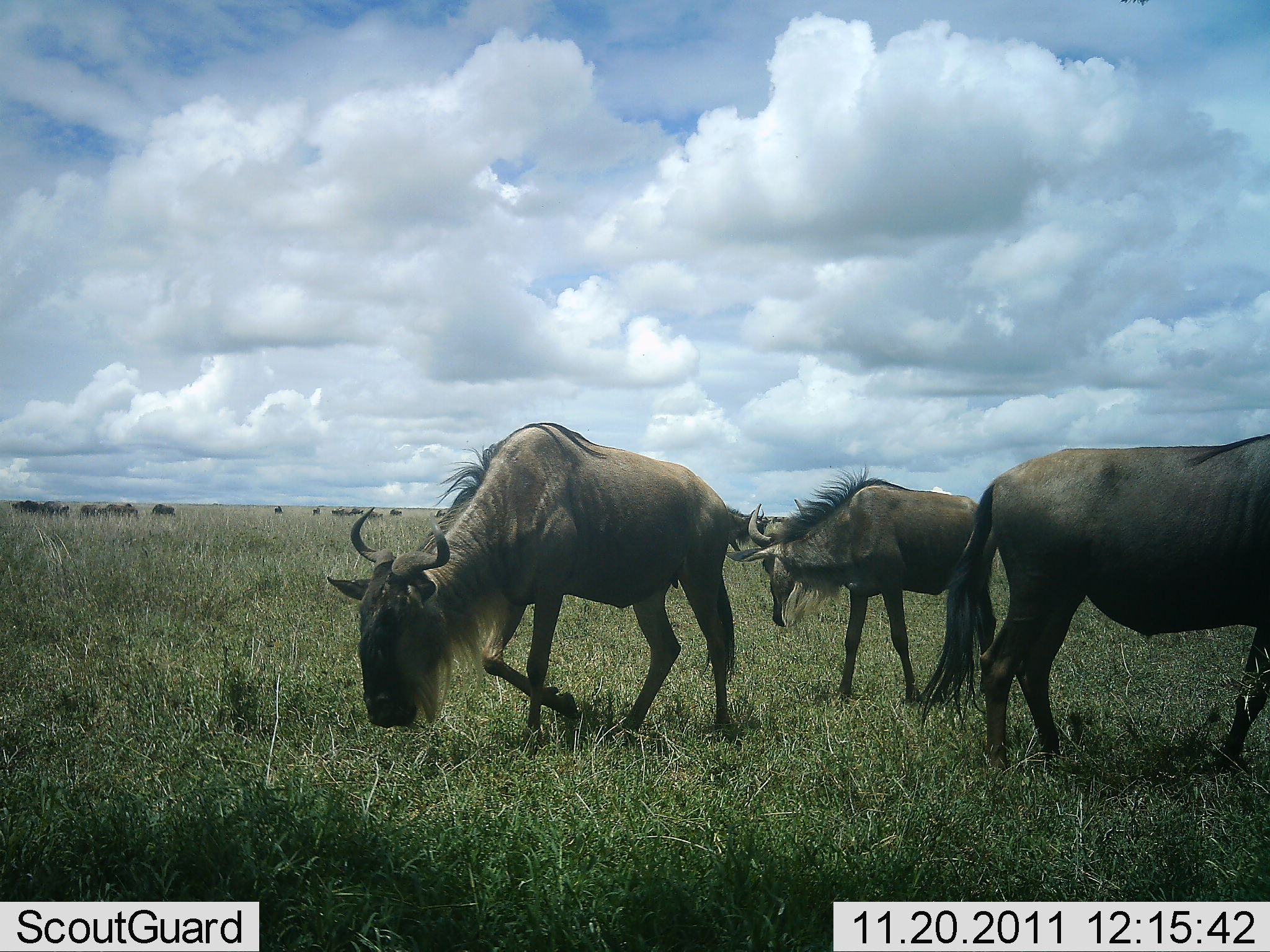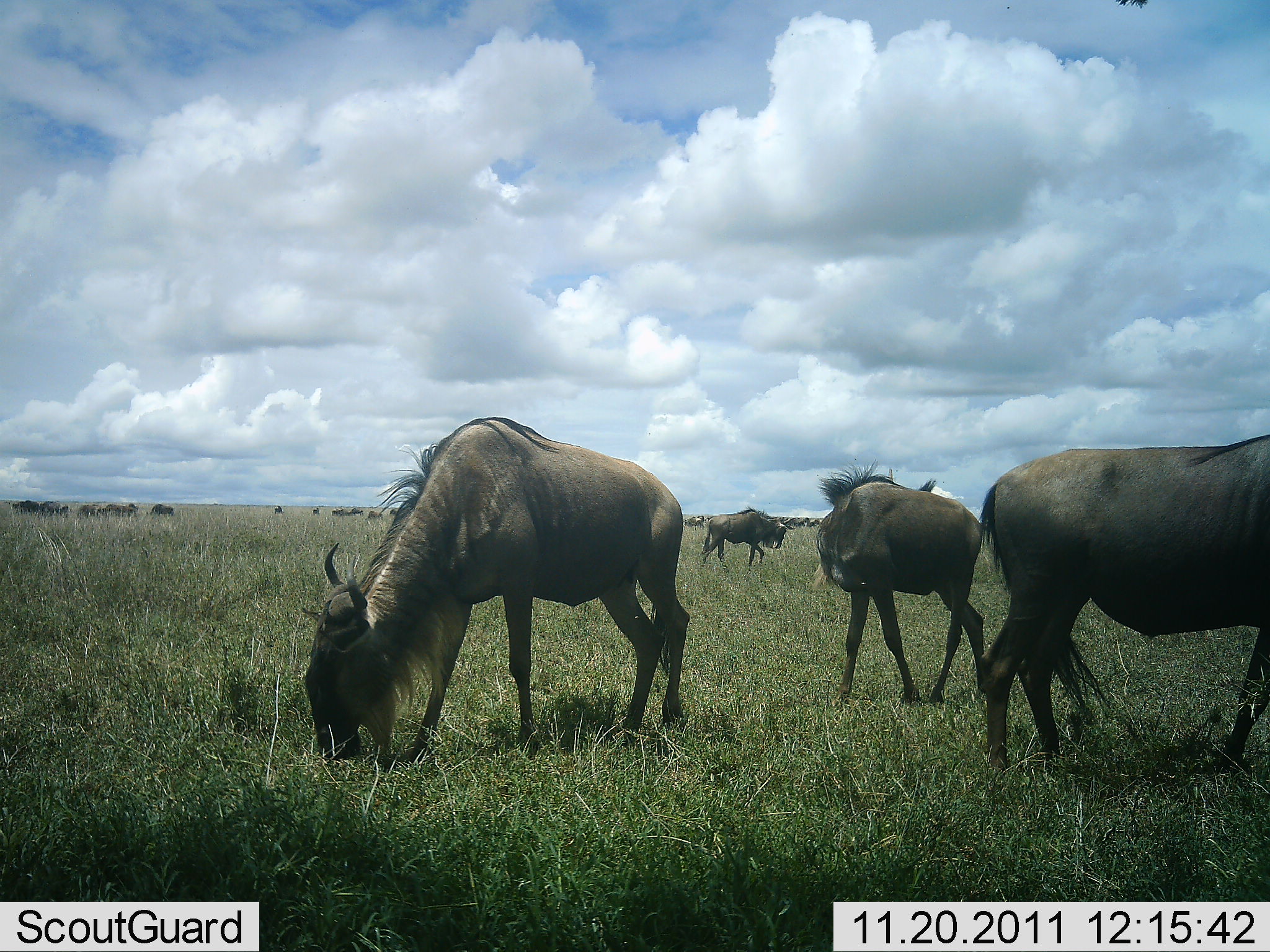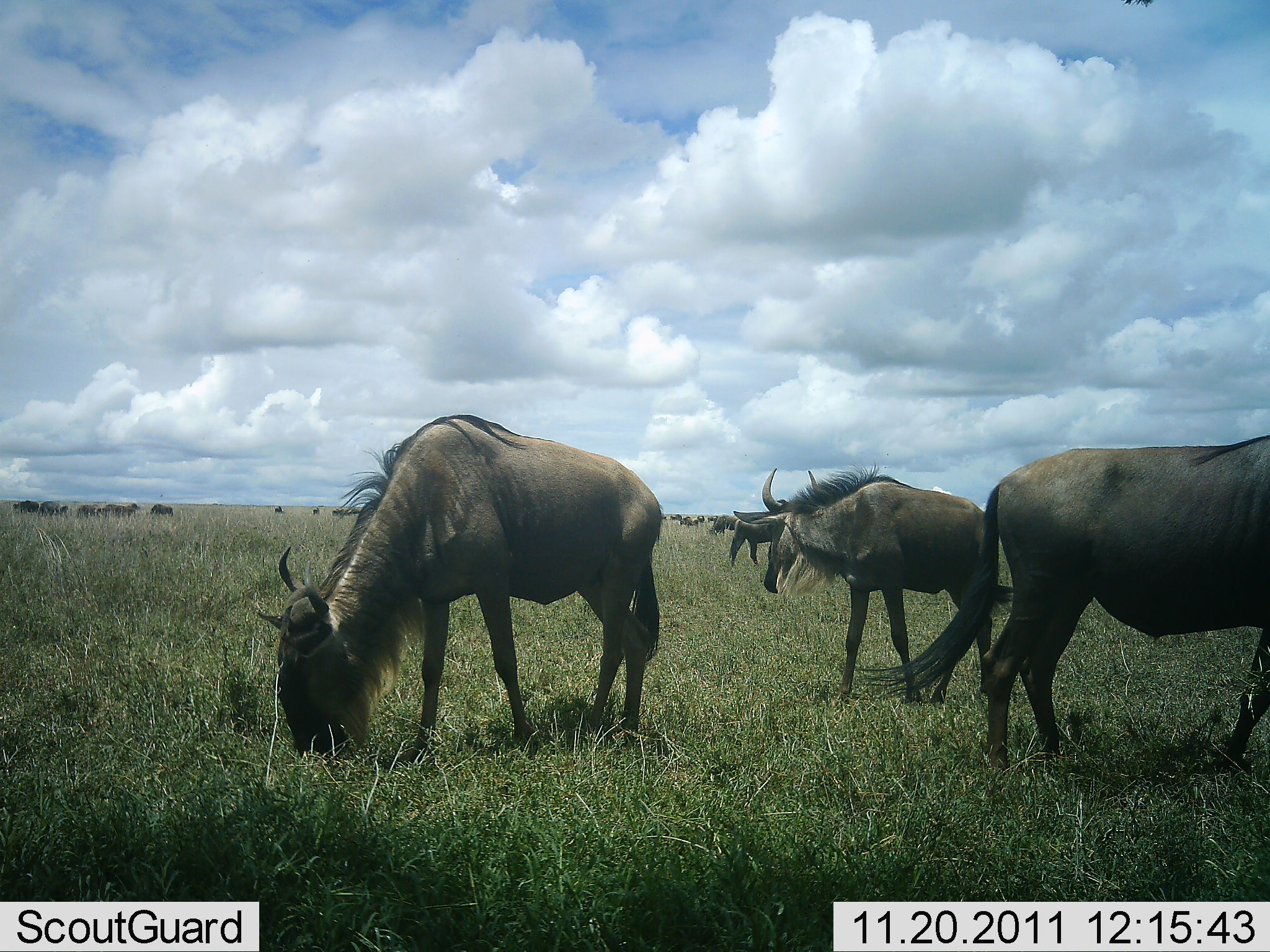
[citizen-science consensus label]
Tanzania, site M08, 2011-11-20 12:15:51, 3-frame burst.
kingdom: Animalia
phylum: Chordata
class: Mammalia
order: Artiodactyla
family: Bovidae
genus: Connochaetes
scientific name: Connochaetes taurinus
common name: blue wildebeest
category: wildebeest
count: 11-50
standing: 31%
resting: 0%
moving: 46%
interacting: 0%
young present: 0%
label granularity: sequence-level